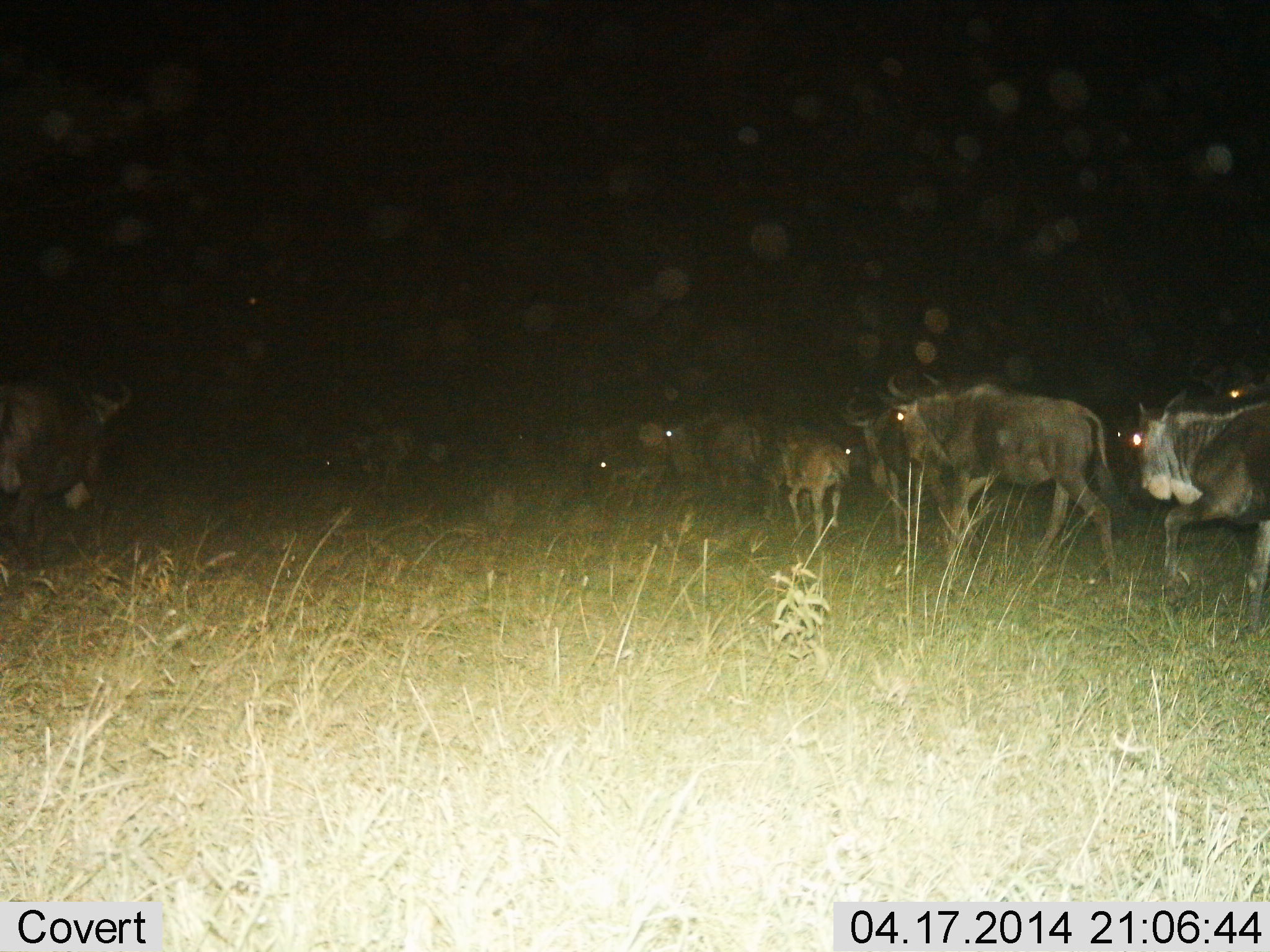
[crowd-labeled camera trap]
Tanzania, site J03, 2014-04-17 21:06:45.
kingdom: Animalia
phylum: Chordata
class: Mammalia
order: Artiodactyla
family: Bovidae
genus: Connochaetes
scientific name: Connochaetes taurinus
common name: blue wildebeest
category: wildebeest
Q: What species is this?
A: Wildebeest (blue wildebeest) (Connochaetes taurinus).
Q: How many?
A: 11-50.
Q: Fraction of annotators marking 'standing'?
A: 0%.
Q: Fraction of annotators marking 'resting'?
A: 10%.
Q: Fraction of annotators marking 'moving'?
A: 90%.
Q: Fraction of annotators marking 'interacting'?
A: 0%.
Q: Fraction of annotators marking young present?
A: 20%.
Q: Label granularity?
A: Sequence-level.